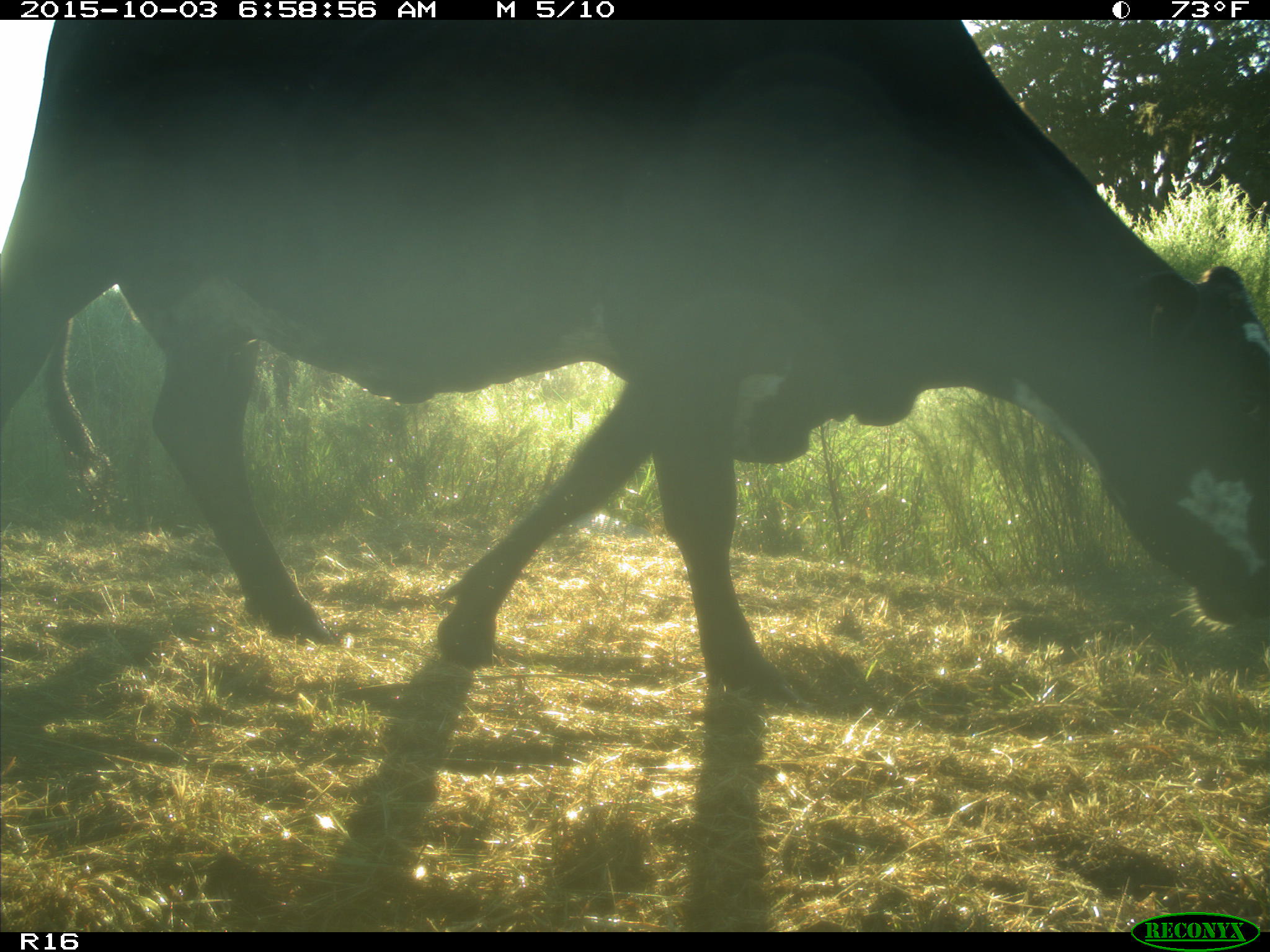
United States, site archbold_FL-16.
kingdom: Animalia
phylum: Chordata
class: Mammalia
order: Artiodactyla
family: Bovidae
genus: Bos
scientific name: Bos taurus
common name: domestic cow